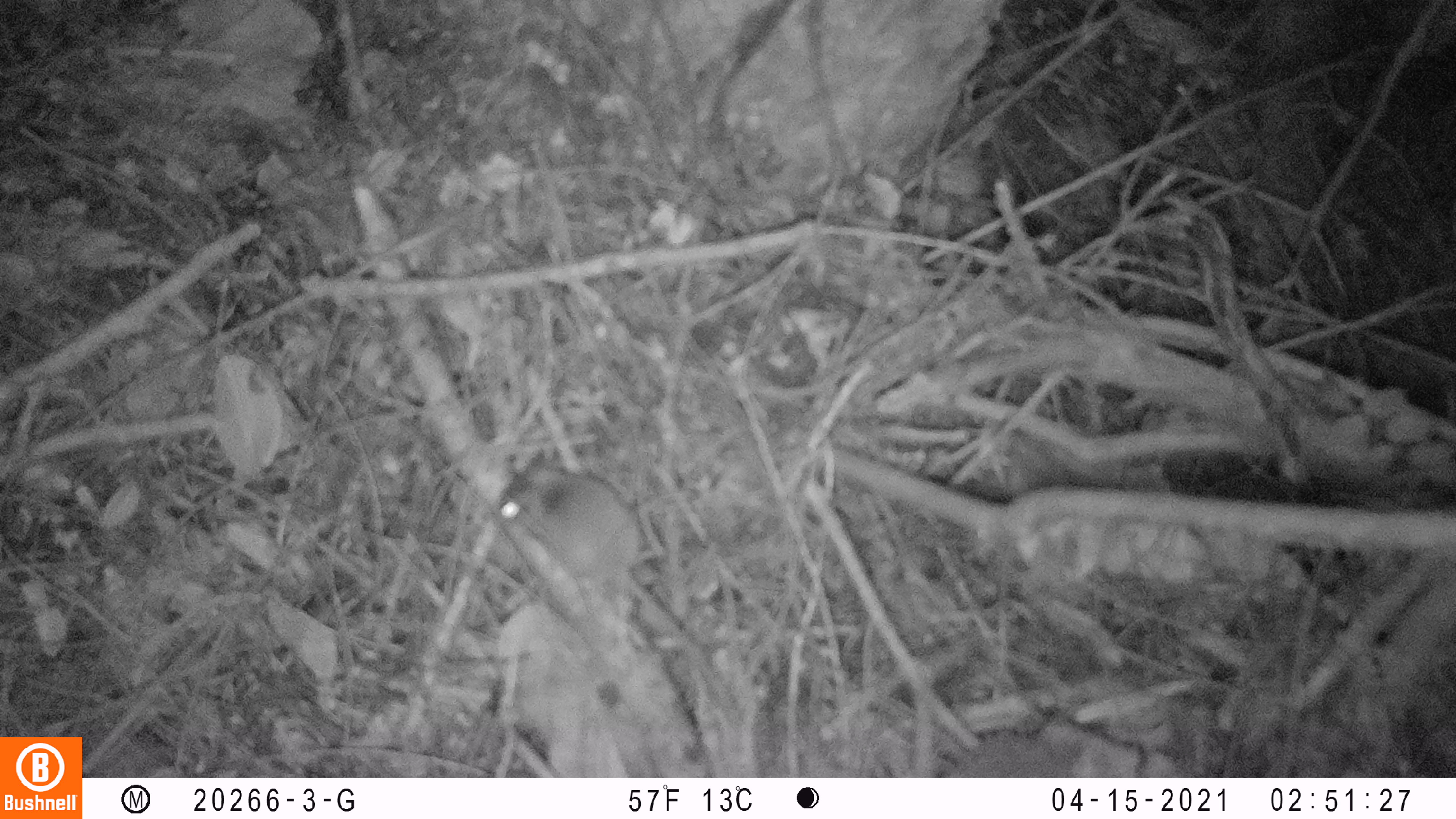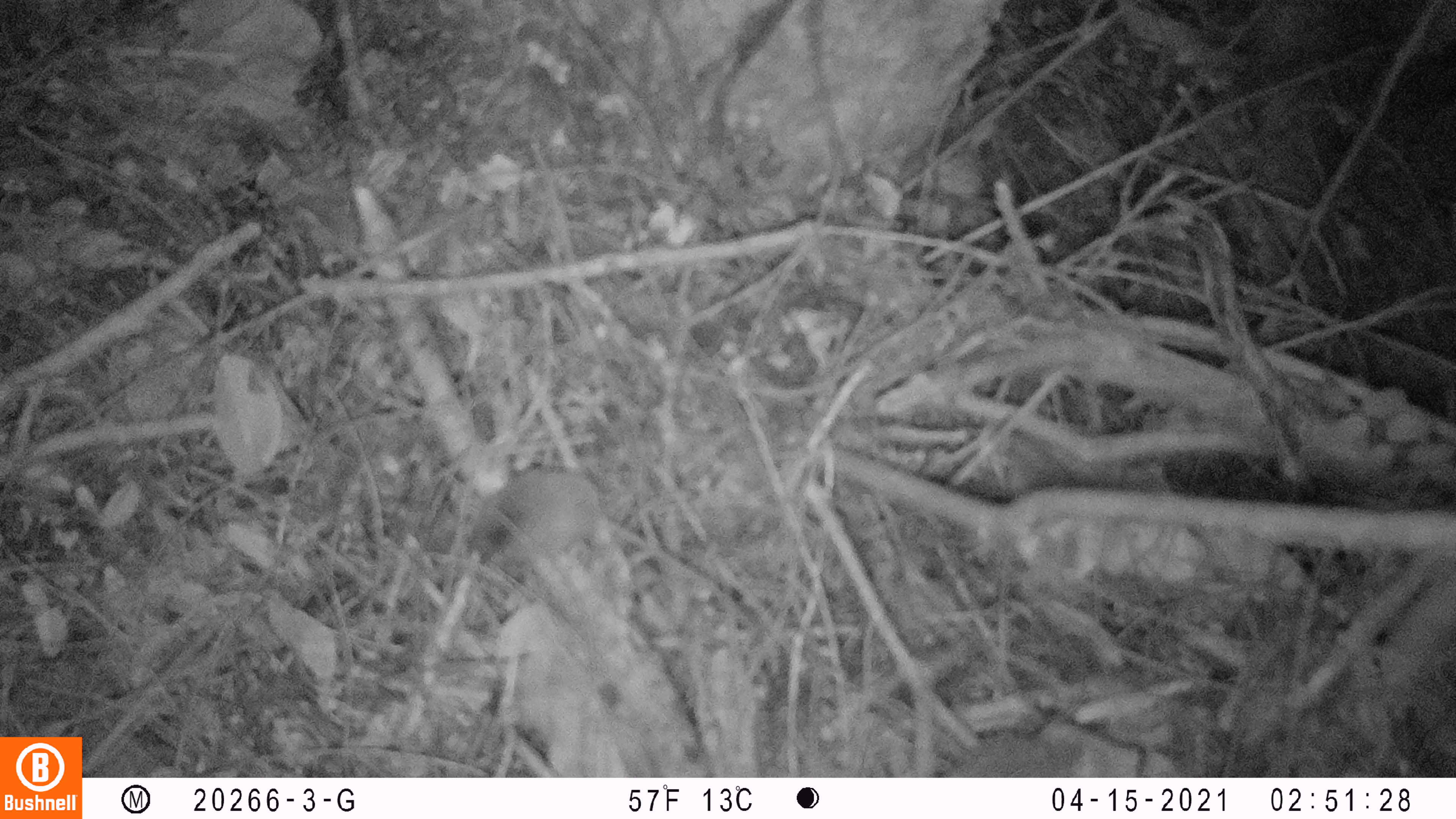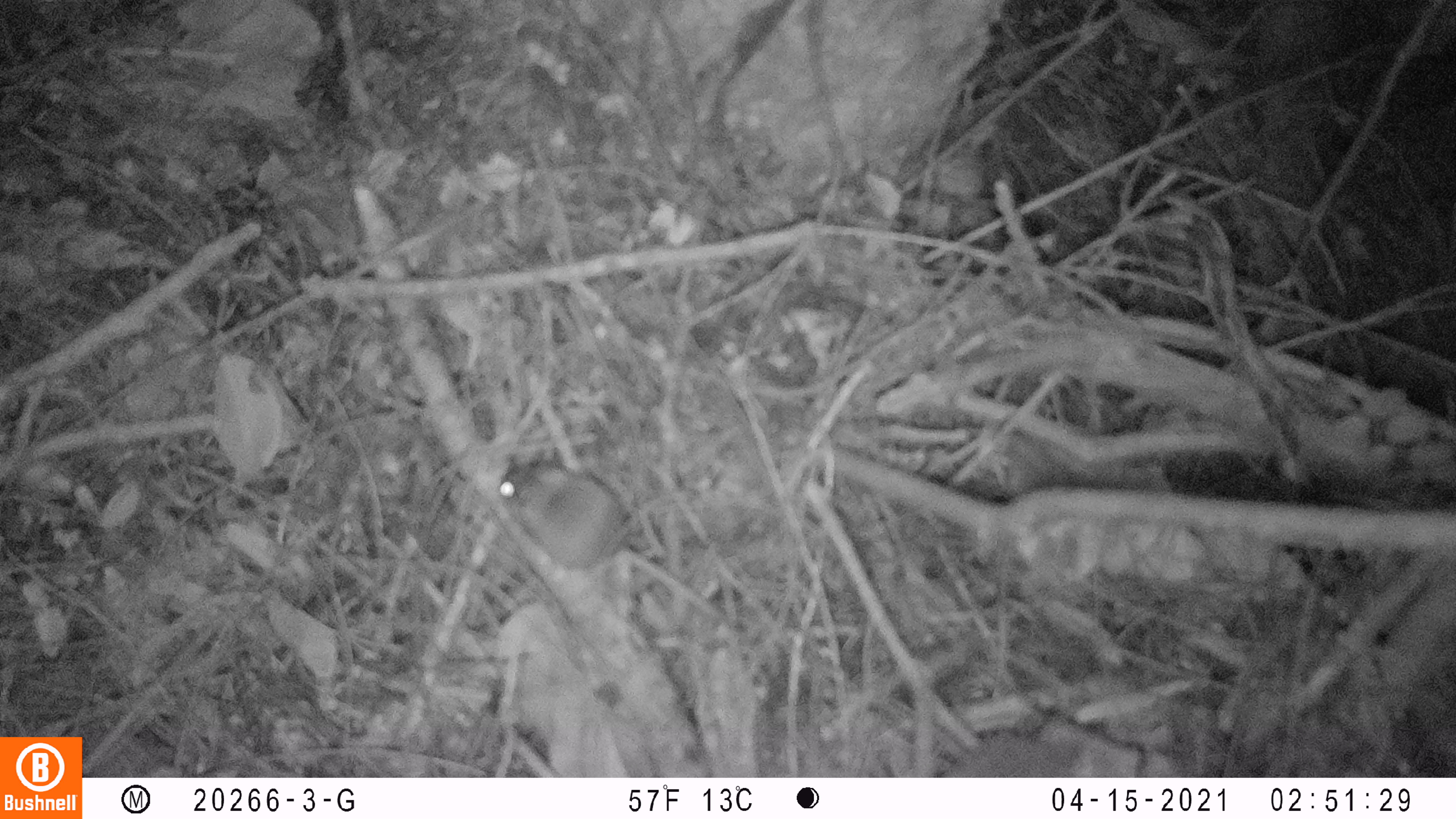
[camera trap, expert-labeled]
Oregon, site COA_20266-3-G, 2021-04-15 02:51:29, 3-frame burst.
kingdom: Animalia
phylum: Chordata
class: Mammalia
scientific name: Mammalia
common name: small mammal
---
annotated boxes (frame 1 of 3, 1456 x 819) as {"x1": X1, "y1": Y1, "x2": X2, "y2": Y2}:
small mammal: {"x1": 463, "y1": 414, "x2": 777, "y2": 677}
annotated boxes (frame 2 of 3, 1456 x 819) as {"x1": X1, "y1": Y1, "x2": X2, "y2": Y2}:
small mammal: {"x1": 370, "y1": 419, "x2": 780, "y2": 647}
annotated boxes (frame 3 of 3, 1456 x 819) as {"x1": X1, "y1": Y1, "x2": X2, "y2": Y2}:
small mammal: {"x1": 460, "y1": 416, "x2": 797, "y2": 642}